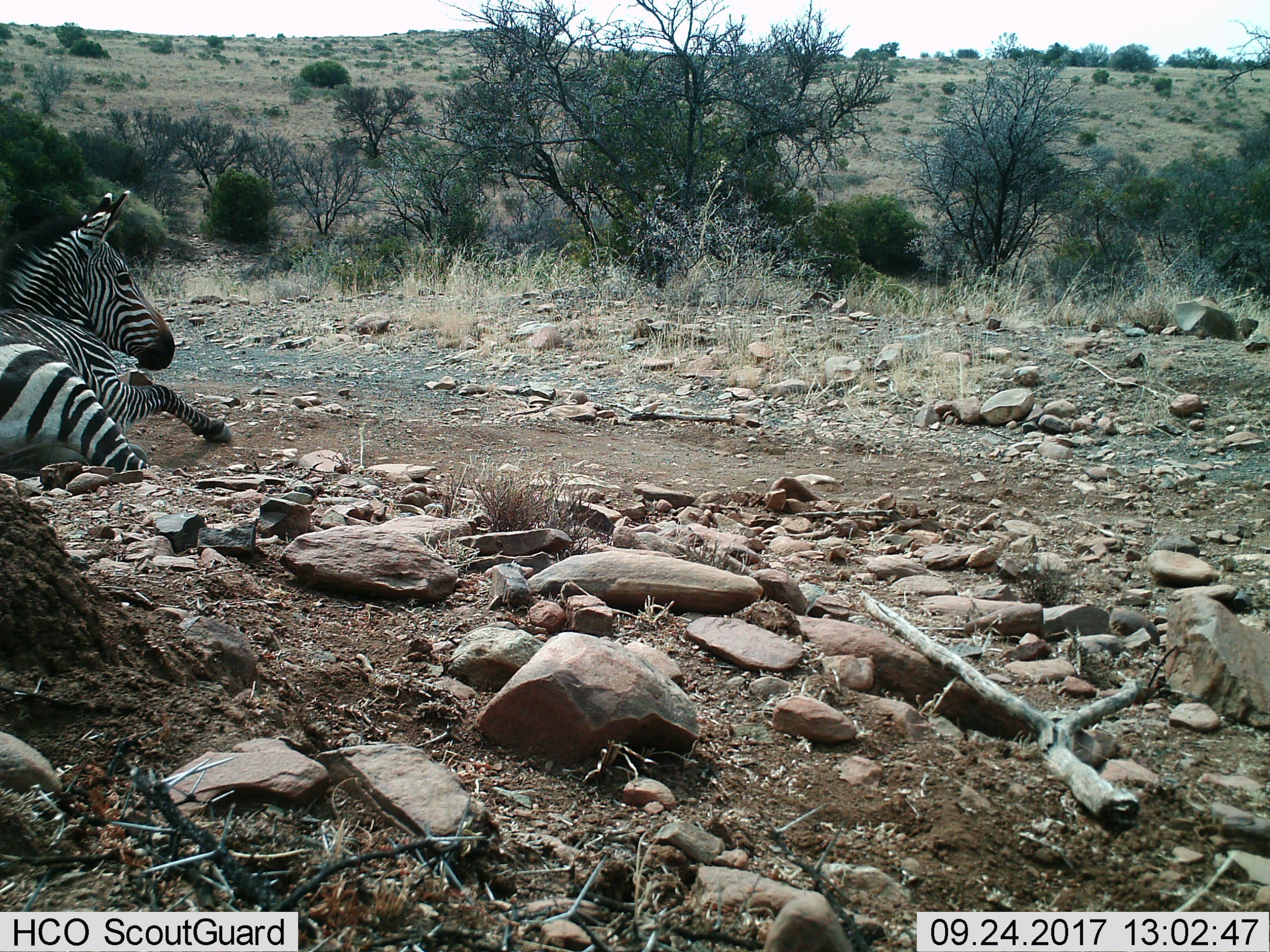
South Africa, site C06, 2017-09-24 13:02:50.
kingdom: Animalia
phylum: Chordata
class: Mammalia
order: Perissodactyla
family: Equidae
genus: Equus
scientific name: Equus zebra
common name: mountain zebra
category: zebramountain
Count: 1.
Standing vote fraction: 0%.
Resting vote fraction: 86%.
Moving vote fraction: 0%.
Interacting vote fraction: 14%.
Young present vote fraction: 0%.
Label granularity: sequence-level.